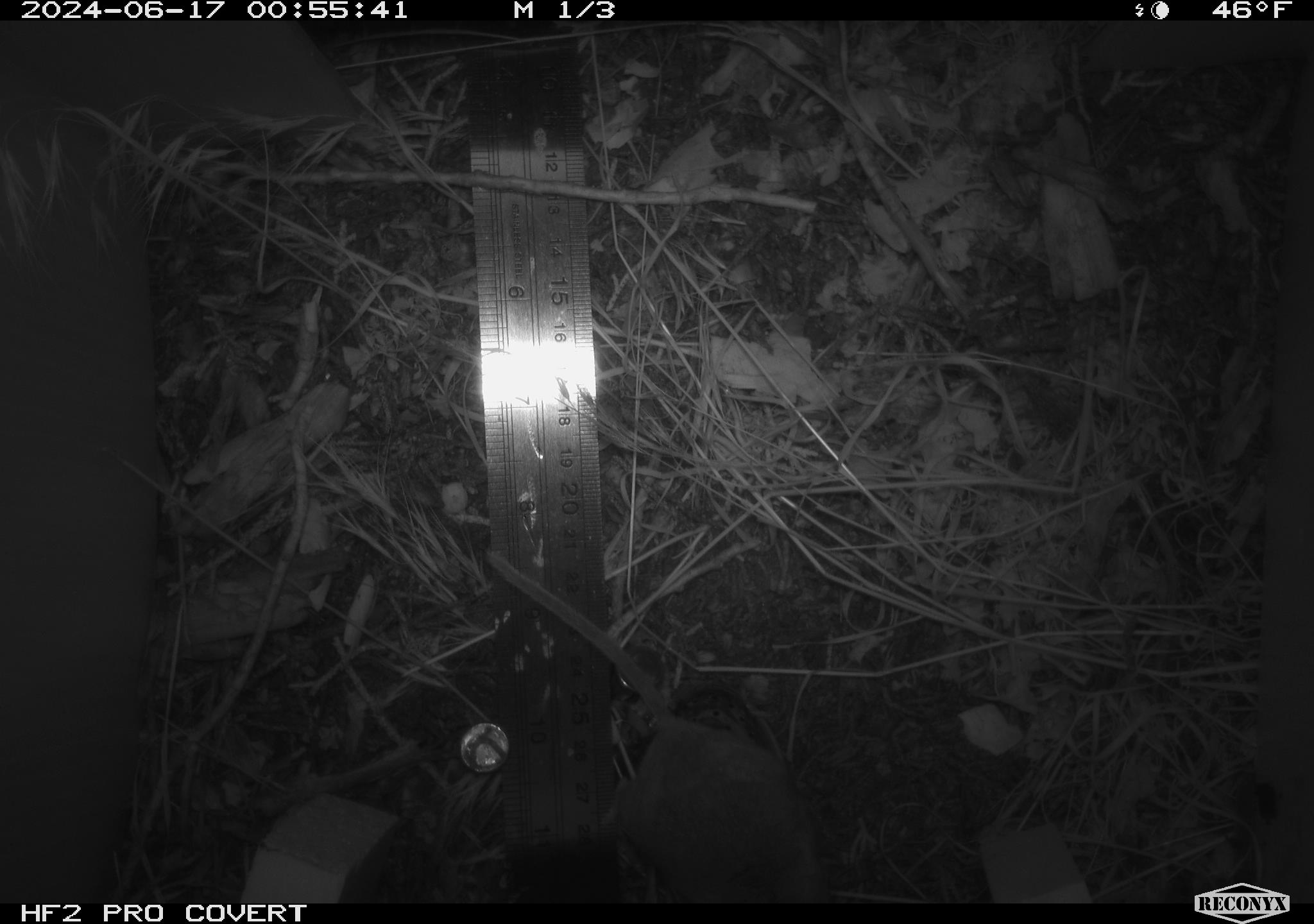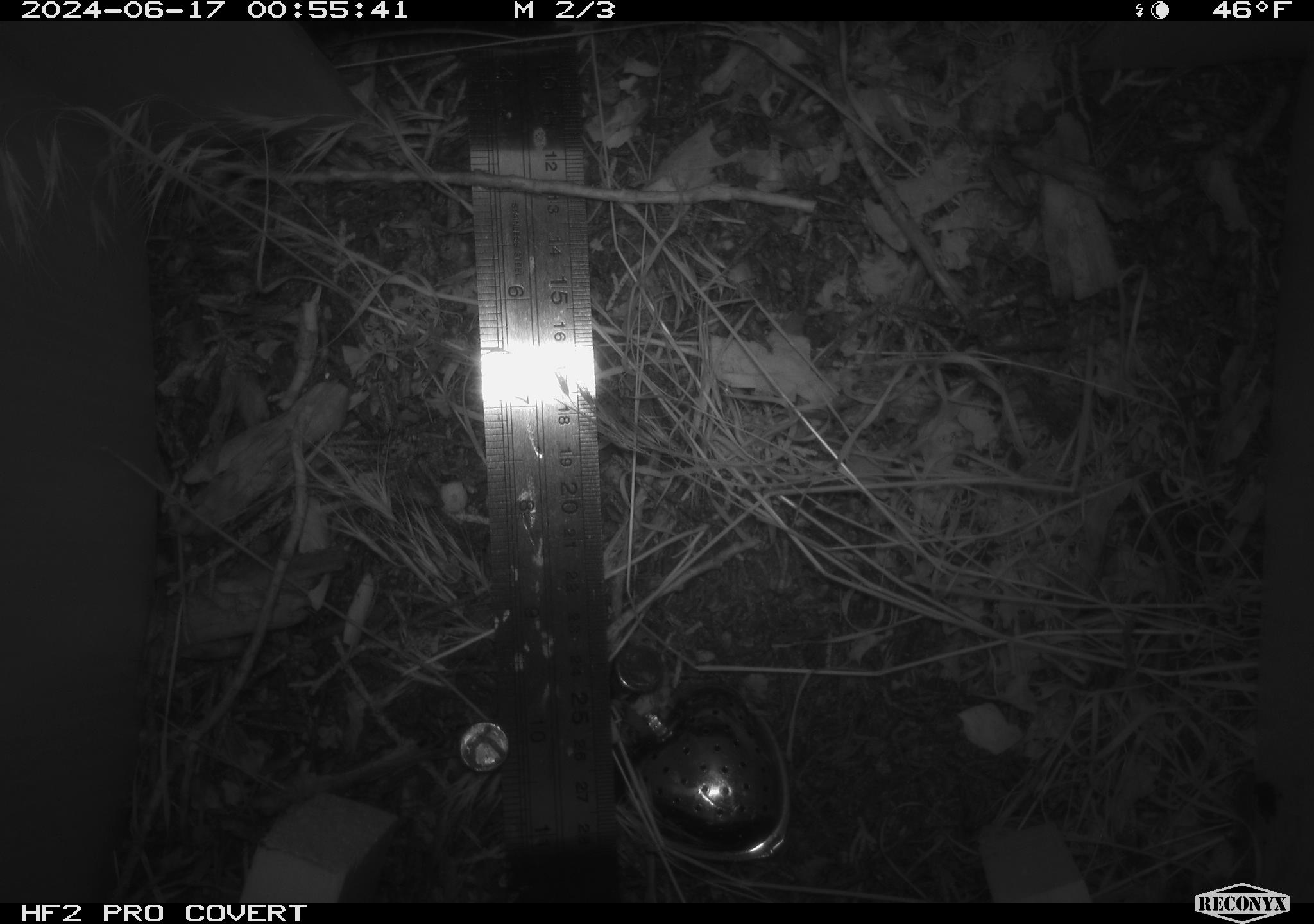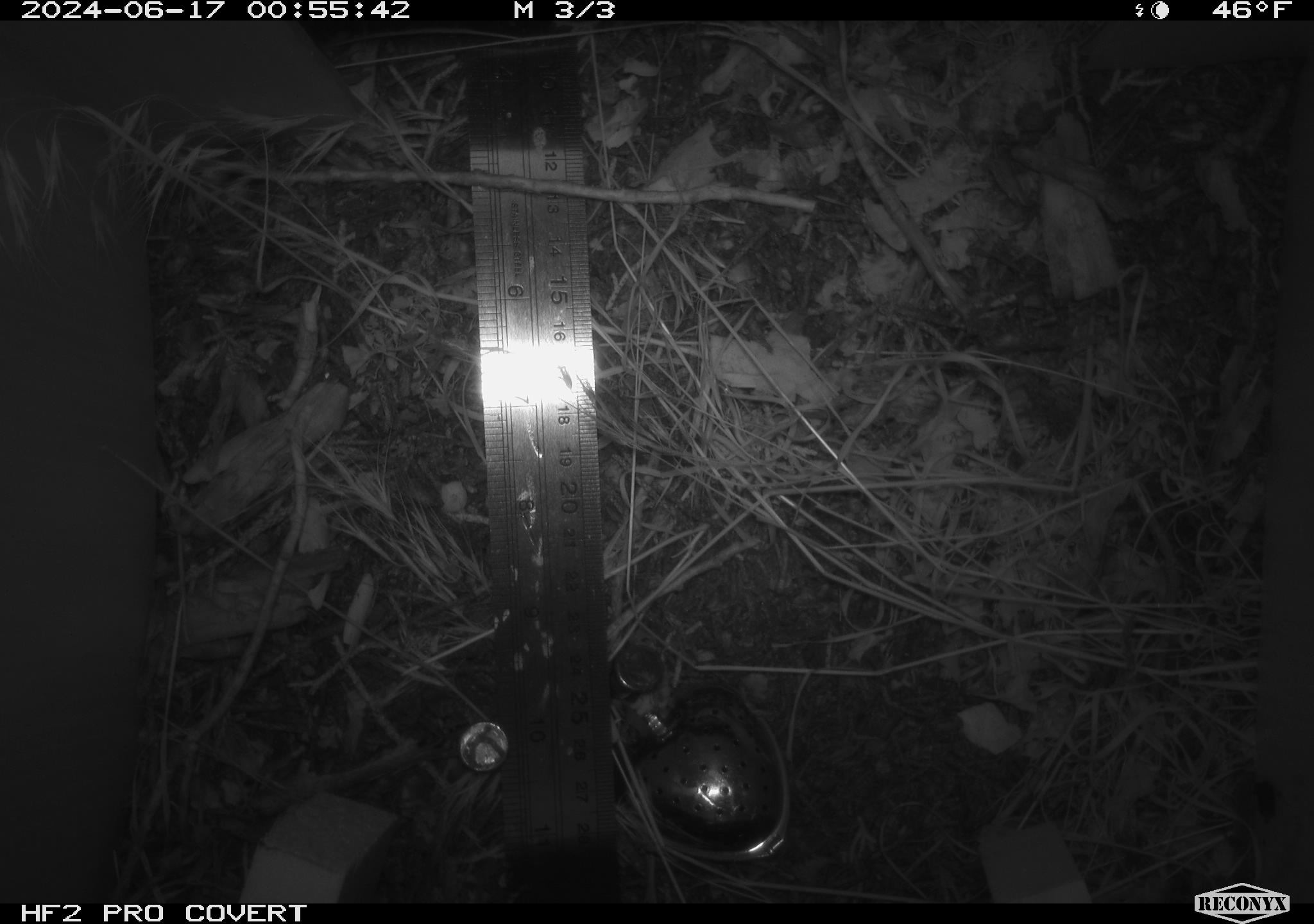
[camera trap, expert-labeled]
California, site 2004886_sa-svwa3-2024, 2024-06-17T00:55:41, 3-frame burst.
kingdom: Animalia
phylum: Chordata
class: Mammalia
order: Rodentia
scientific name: Rodentia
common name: mouse species